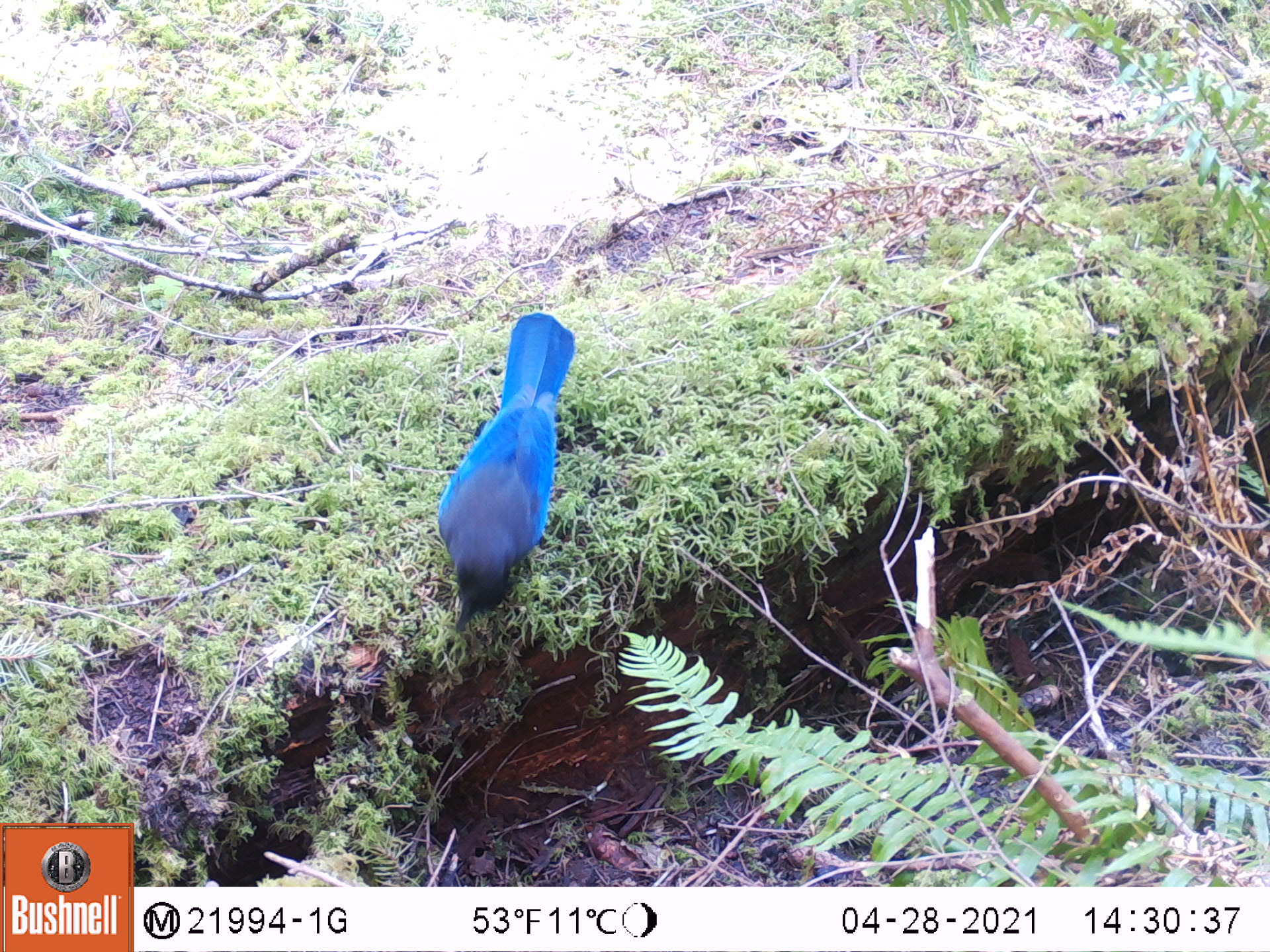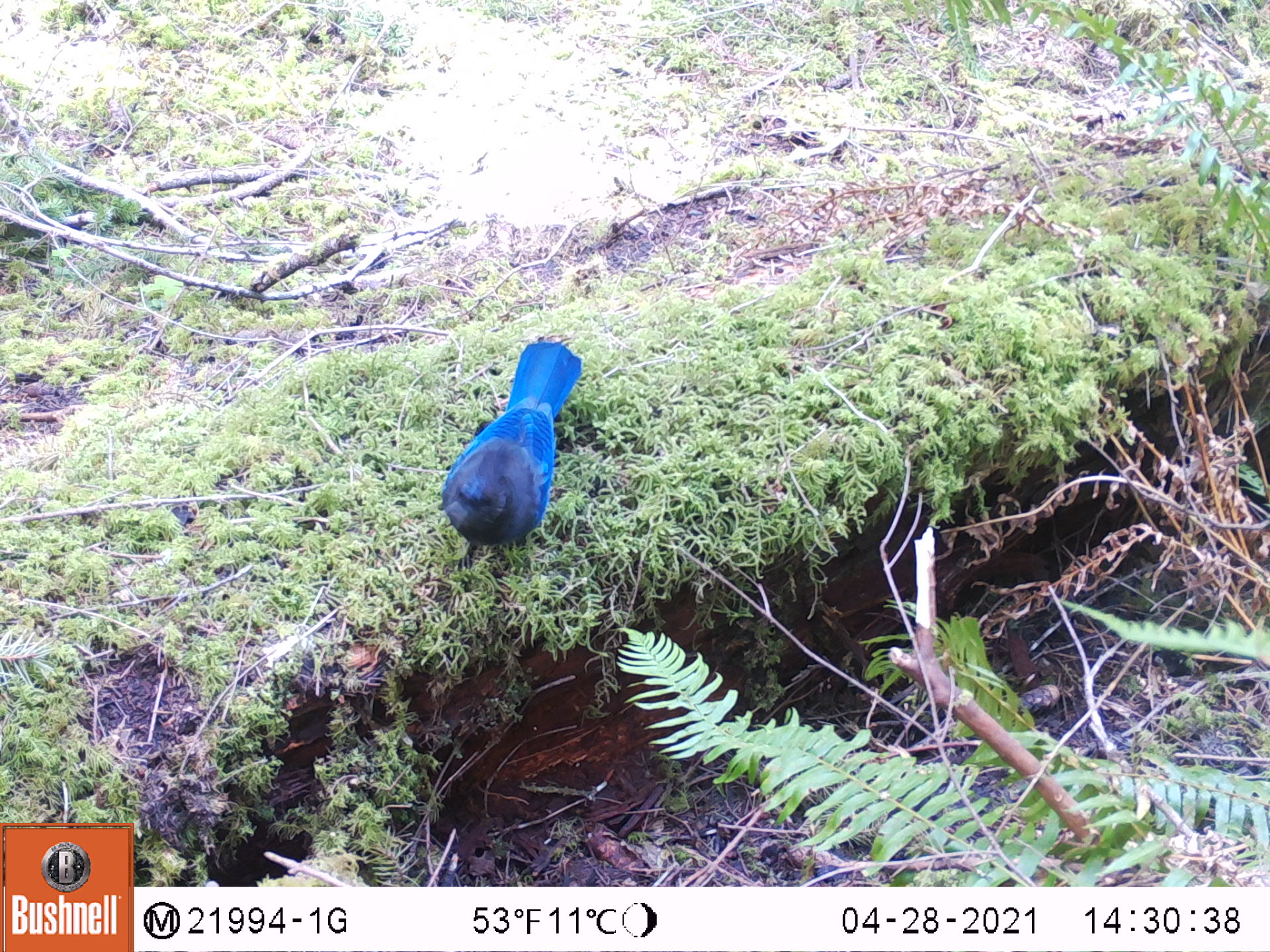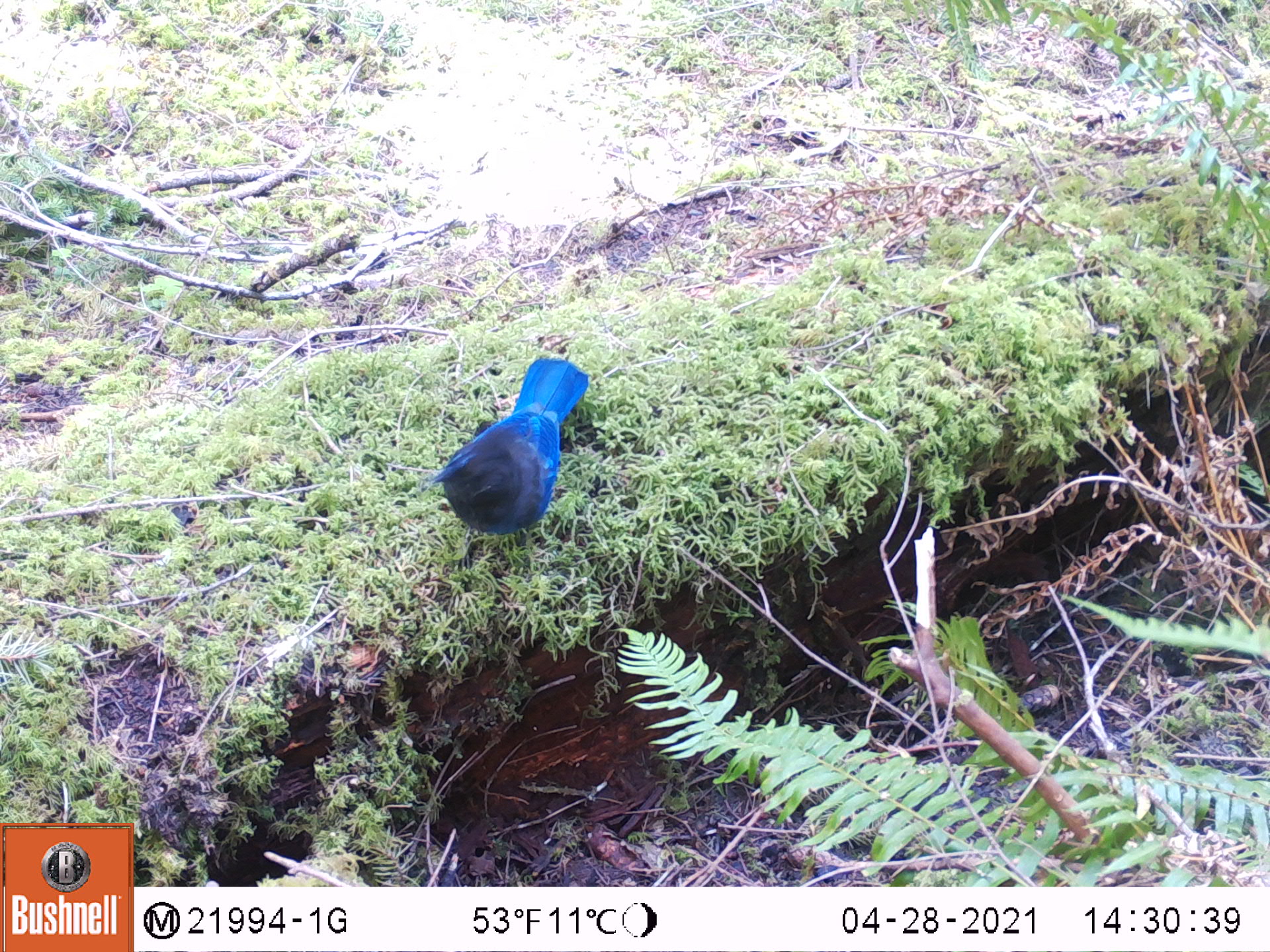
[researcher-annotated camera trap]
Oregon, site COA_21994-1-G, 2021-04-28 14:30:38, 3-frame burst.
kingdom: Animalia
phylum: Chordata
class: Aves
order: Passeriformes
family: Corvidae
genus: Cyanocitta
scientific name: Cyanocitta stelleri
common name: steller's jay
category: stellers jay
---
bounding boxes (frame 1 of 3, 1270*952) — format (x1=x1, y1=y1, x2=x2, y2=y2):
stellers jay: (x1=430, y1=303, x2=584, y2=639)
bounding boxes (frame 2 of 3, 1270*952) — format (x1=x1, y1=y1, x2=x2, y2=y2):
stellers jay: (x1=432, y1=332, x2=586, y2=576)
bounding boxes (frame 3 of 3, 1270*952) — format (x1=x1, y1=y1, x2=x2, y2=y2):
stellers jay: (x1=425, y1=348, x2=601, y2=577)